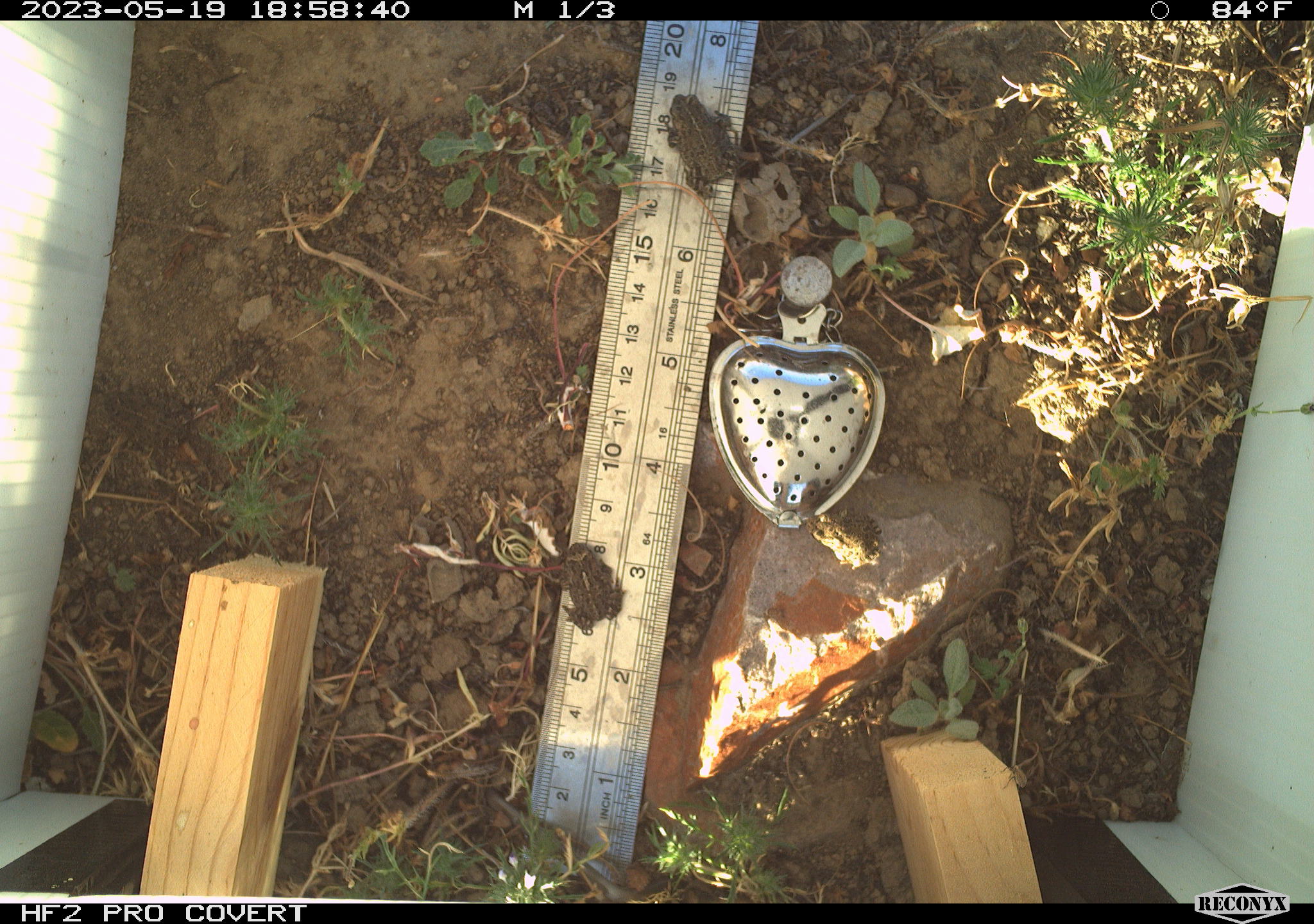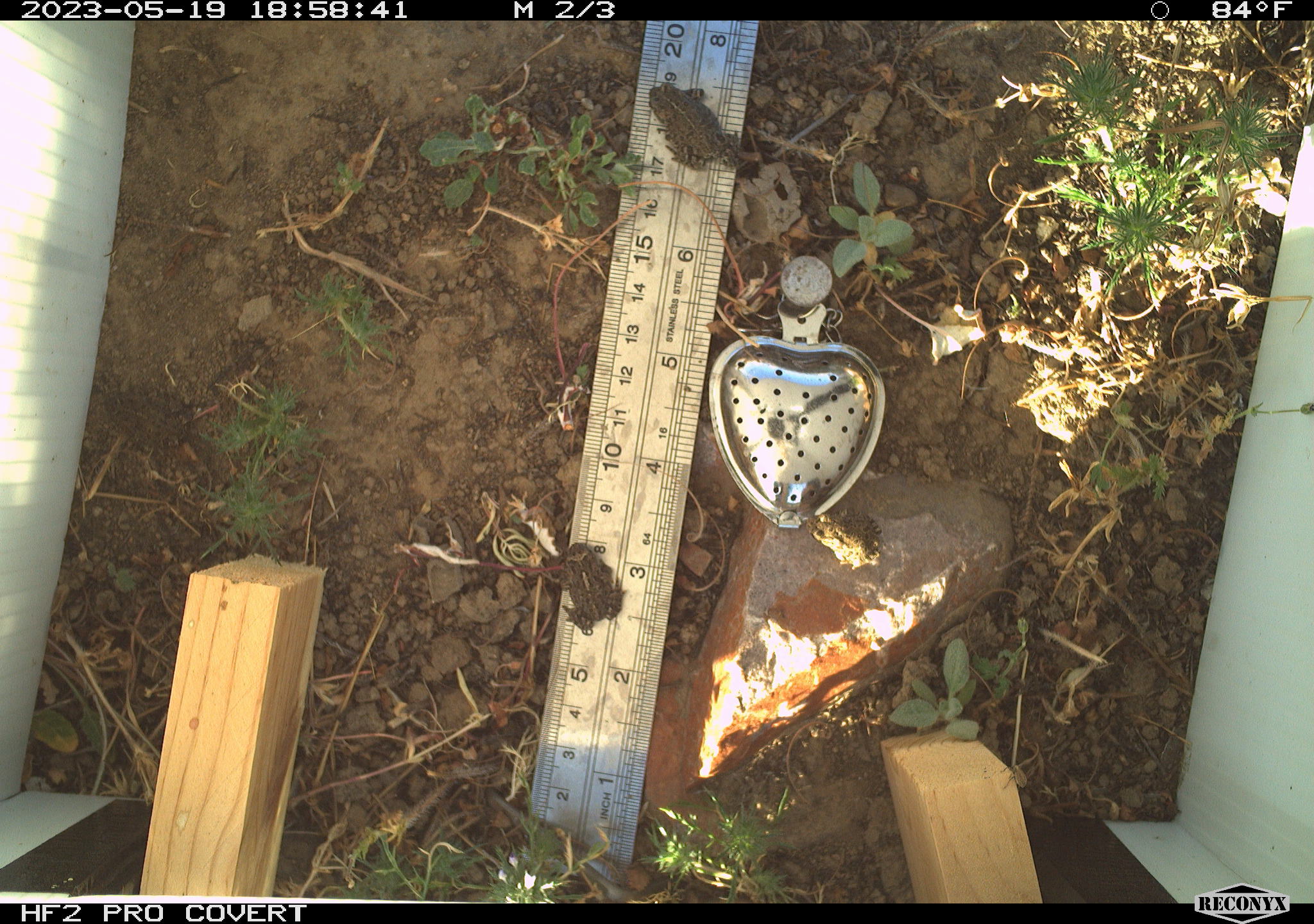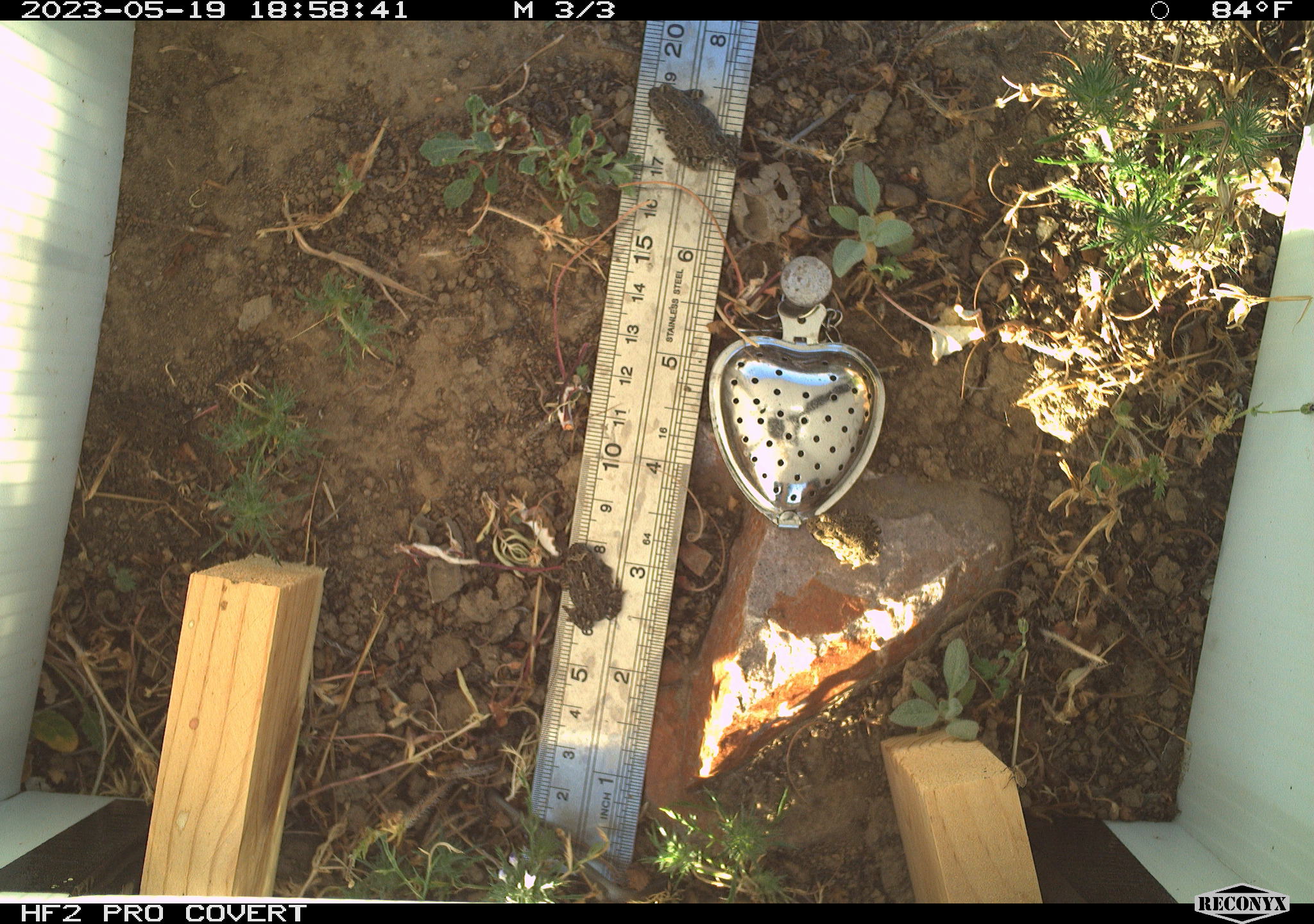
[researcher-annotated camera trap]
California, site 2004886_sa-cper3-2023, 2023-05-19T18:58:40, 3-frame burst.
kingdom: Animalia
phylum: Chordata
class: Amphibia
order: Anura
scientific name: Anura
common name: frogs